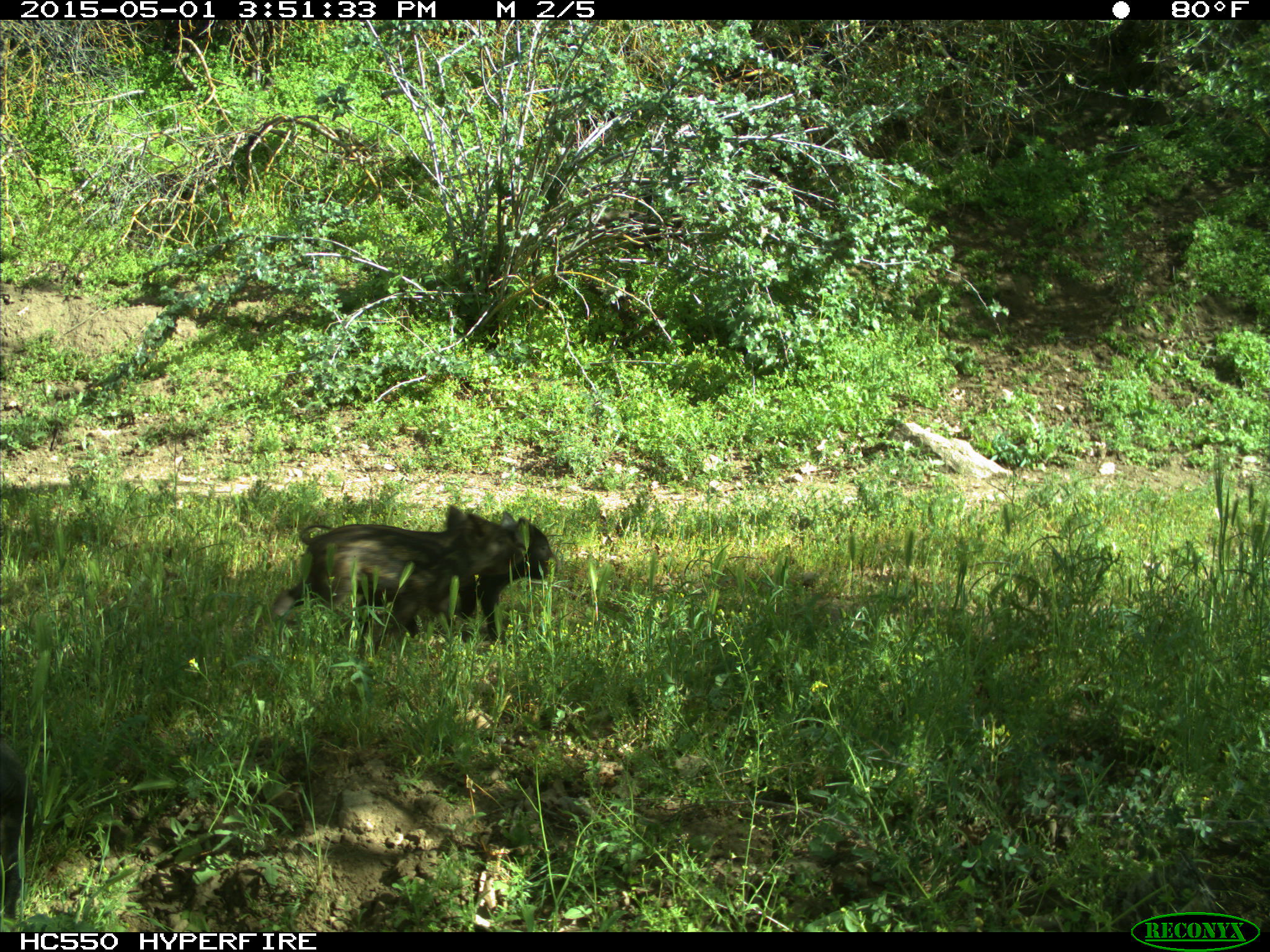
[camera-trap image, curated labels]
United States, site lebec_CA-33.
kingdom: Animalia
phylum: Chordata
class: Mammalia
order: Artiodactyla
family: Suidae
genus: Sus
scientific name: Sus scrofa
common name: wild boar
Sus scrofa (wild boar).